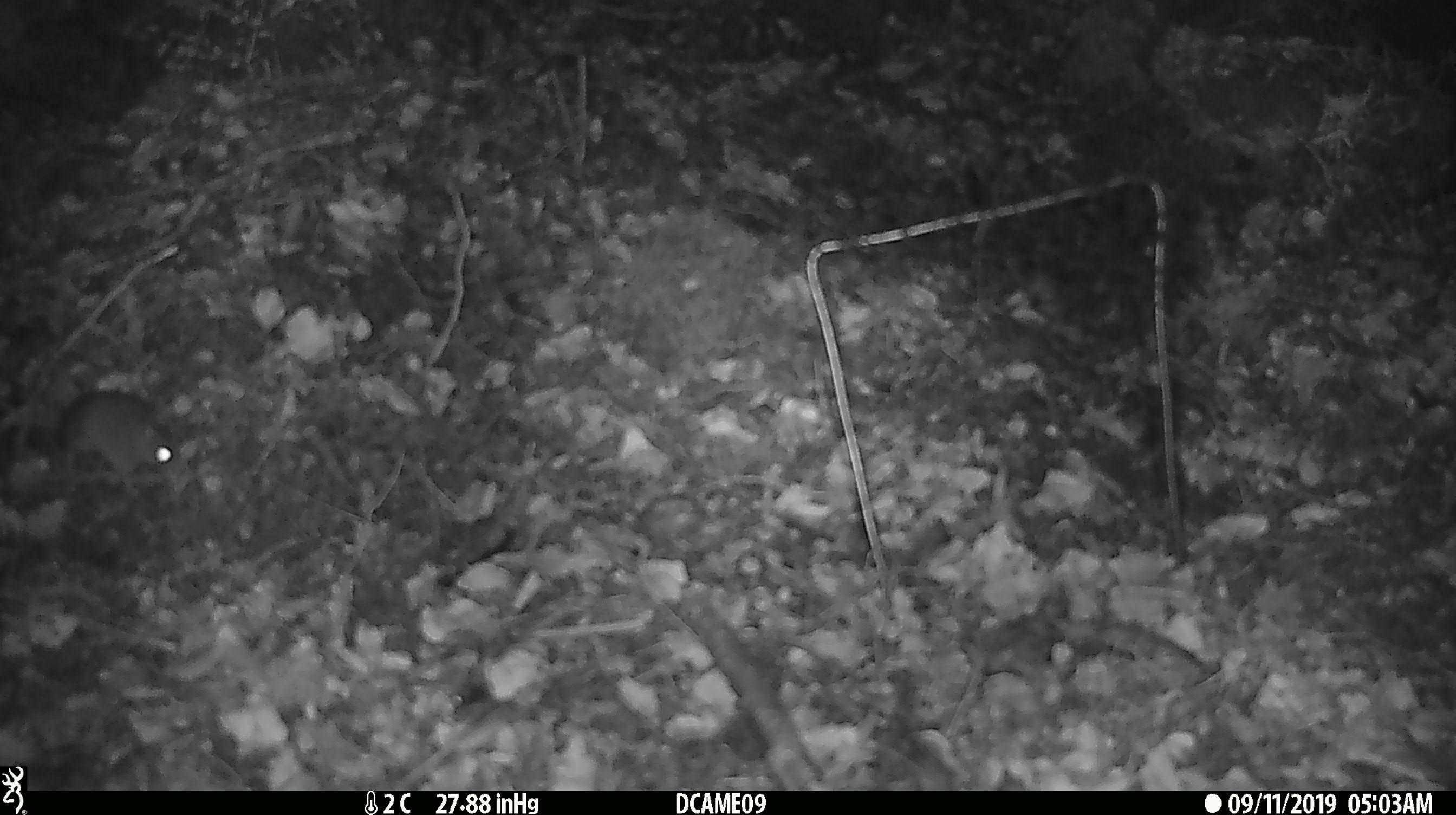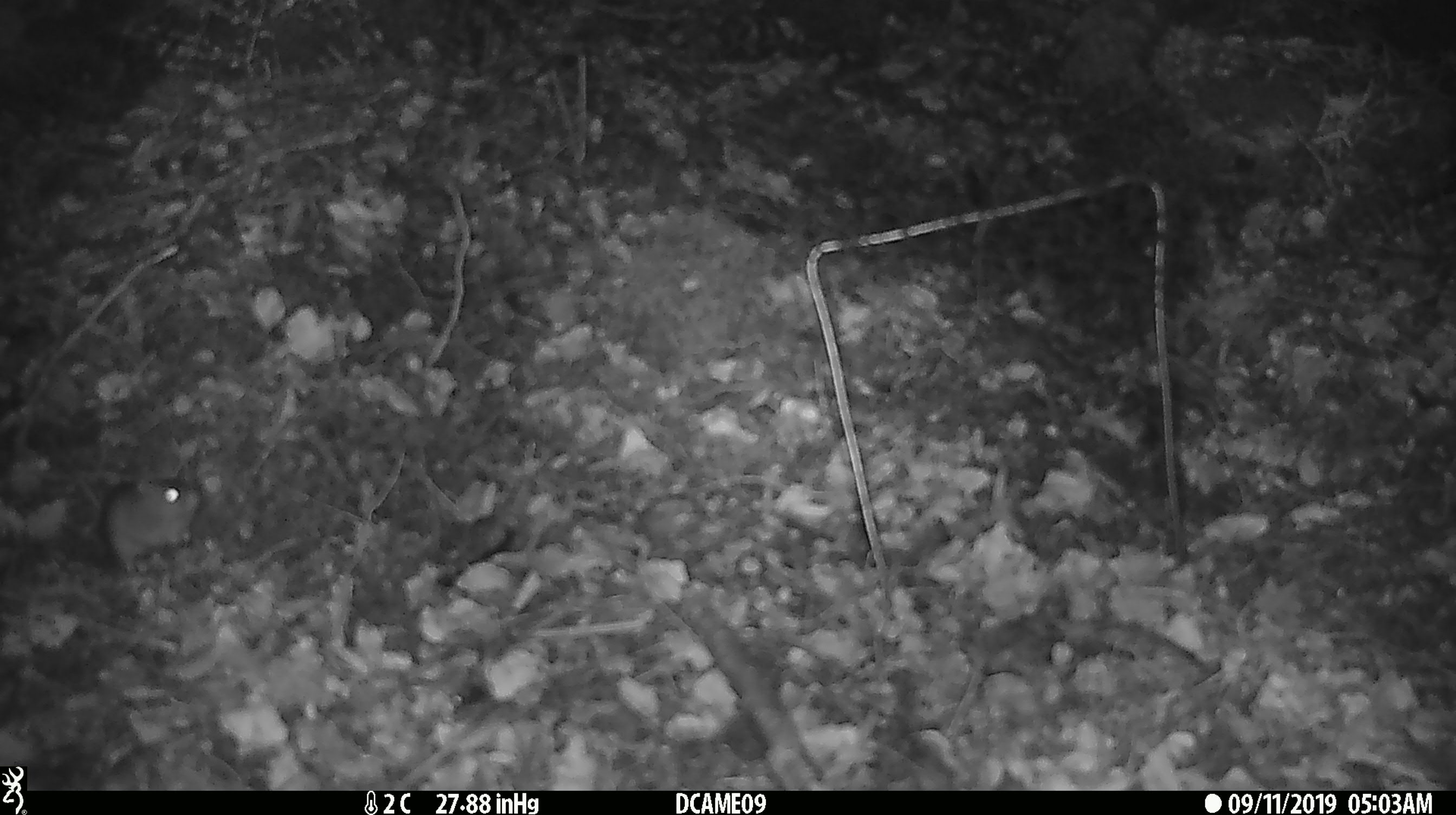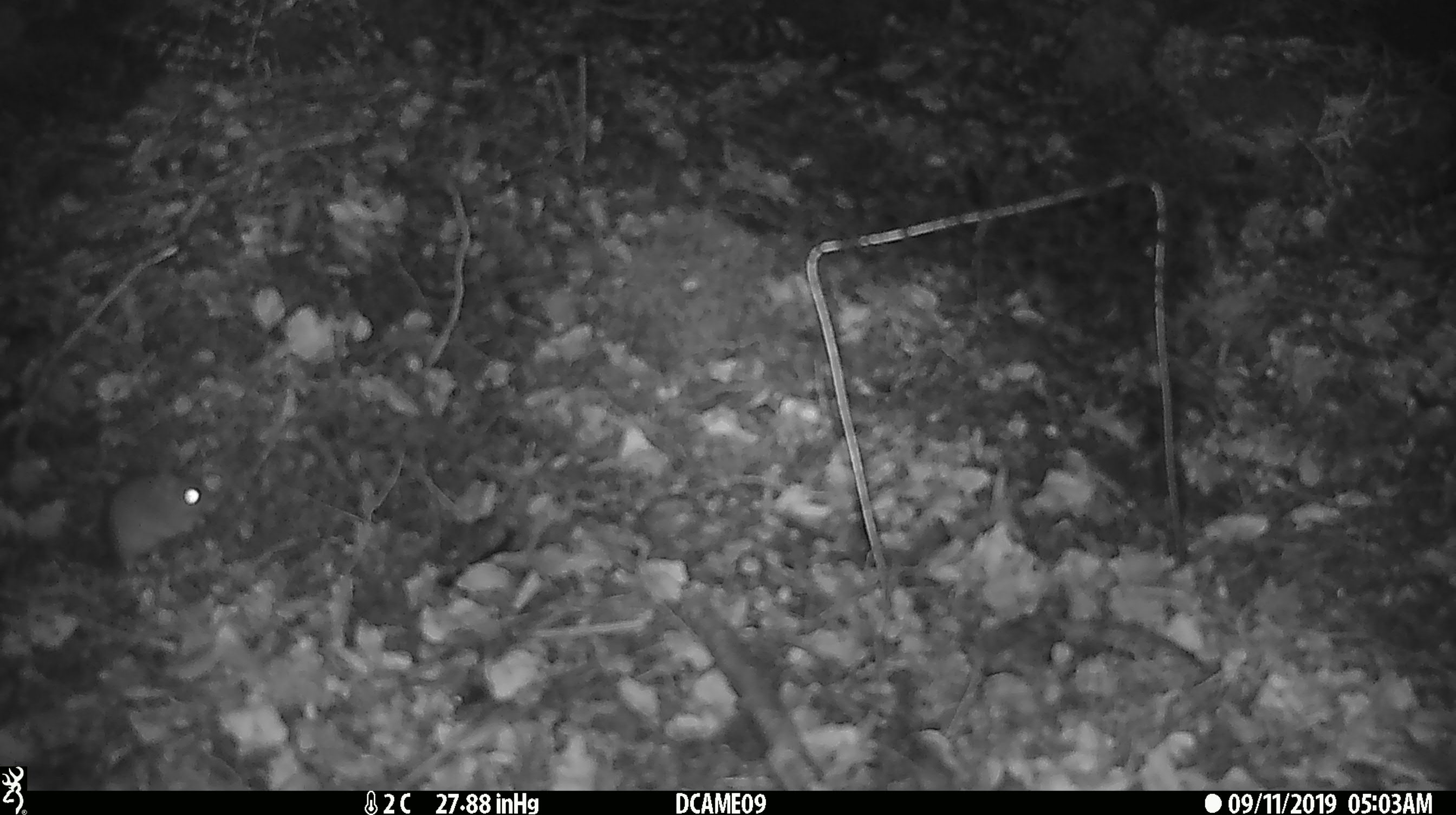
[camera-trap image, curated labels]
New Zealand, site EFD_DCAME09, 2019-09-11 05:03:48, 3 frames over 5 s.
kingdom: Animalia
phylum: Chordata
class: Mammalia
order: Rodentia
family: Muridae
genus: Mus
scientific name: Mus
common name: mouse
Mouse (Mus).